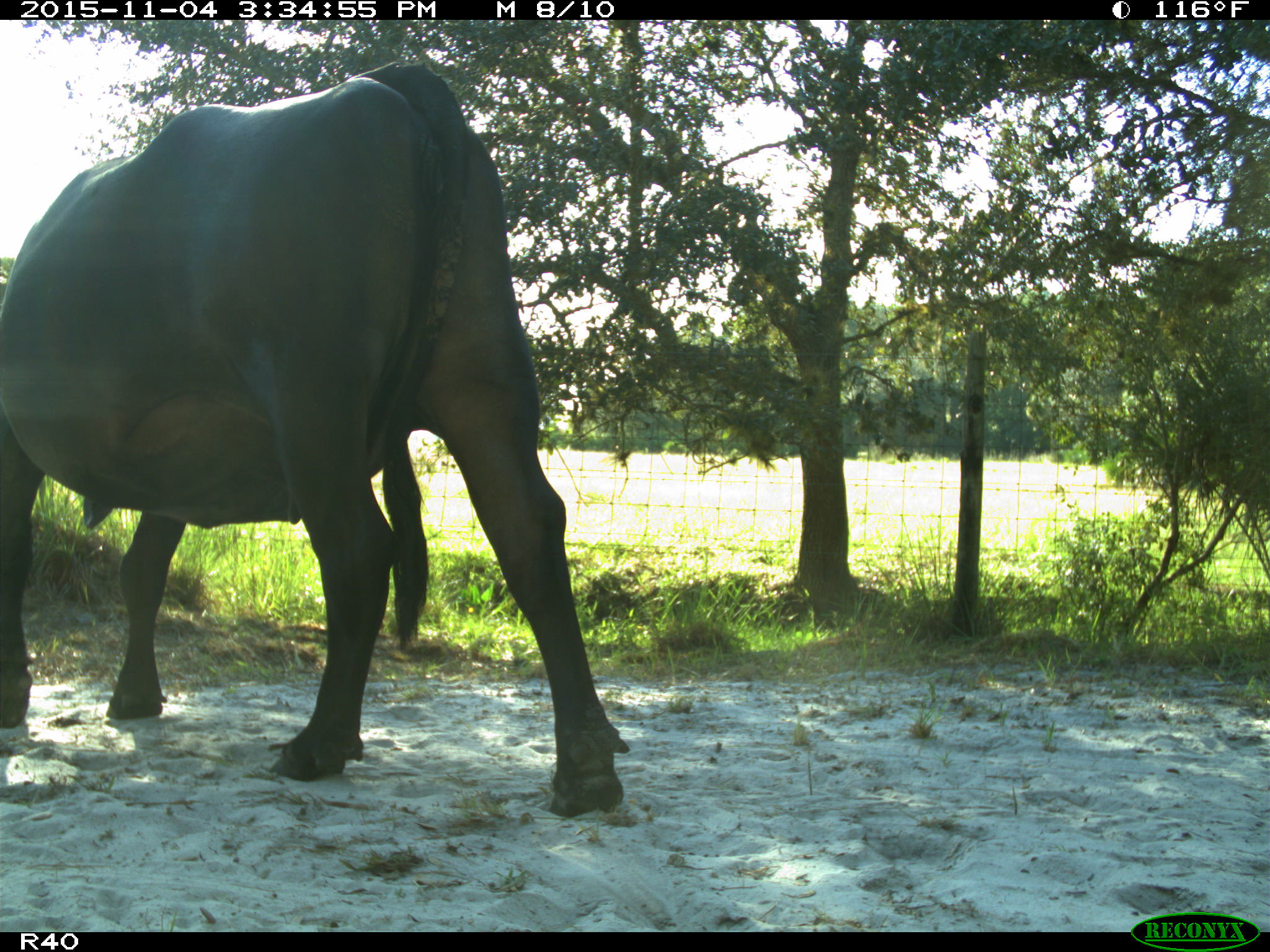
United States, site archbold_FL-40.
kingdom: Animalia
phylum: Chordata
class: Mammalia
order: Artiodactyla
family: Bovidae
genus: Bos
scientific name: Bos taurus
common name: domestic cow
Bos taurus (domestic cow).